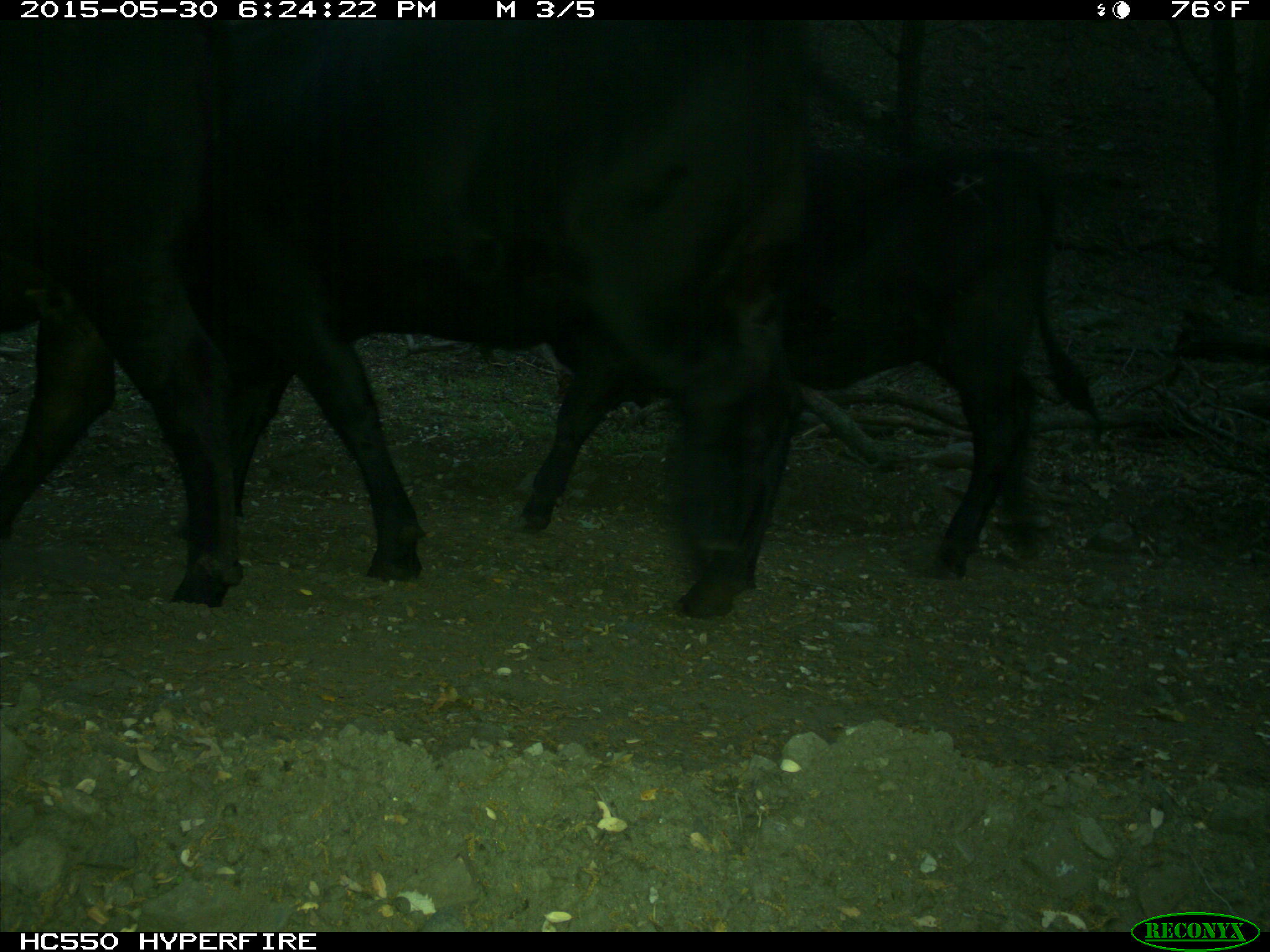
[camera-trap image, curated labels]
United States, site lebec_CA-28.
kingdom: Animalia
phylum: Chordata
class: Mammalia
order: Artiodactyla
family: Bovidae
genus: Bos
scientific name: Bos taurus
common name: domestic cow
Bos taurus (domestic cow).